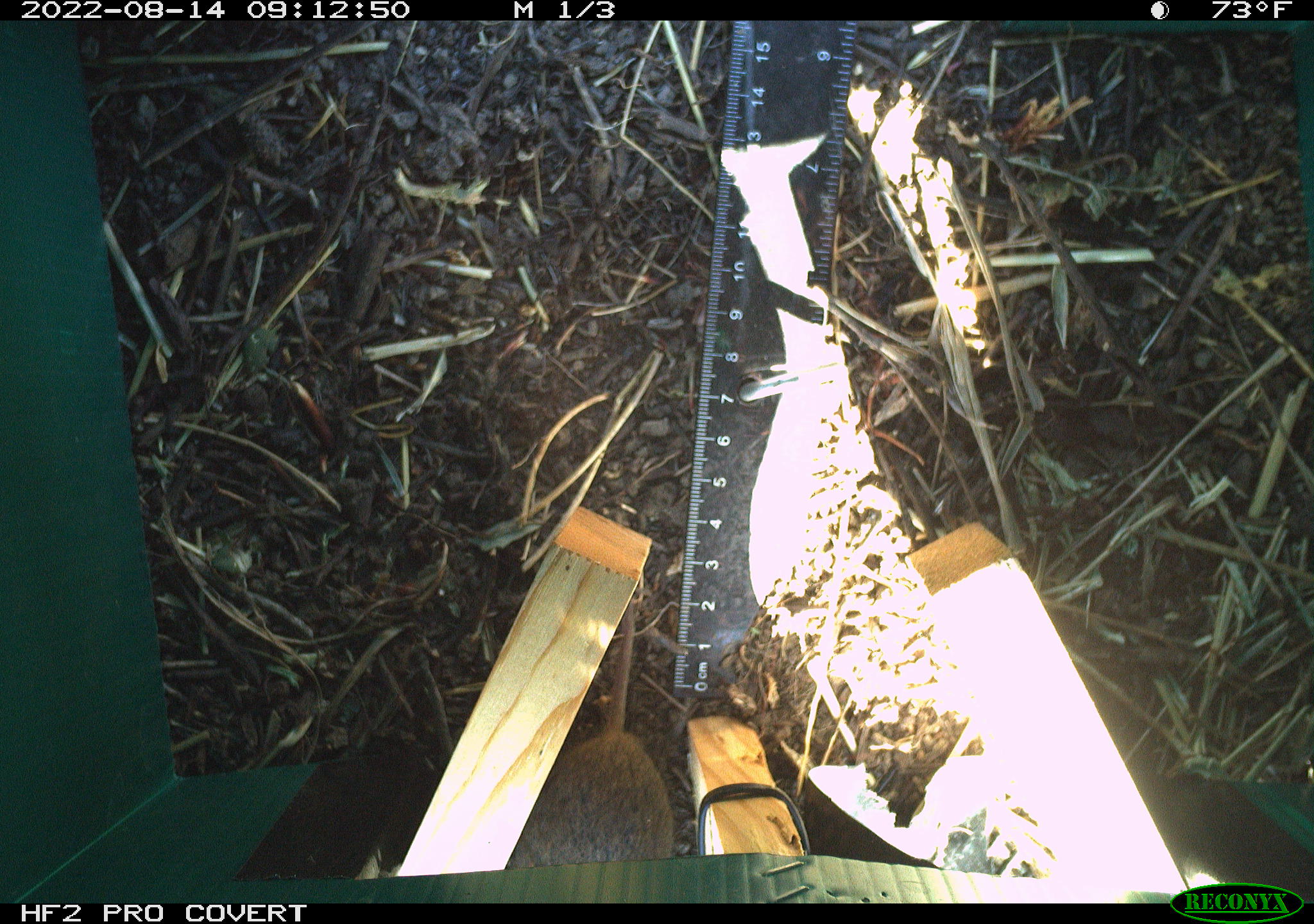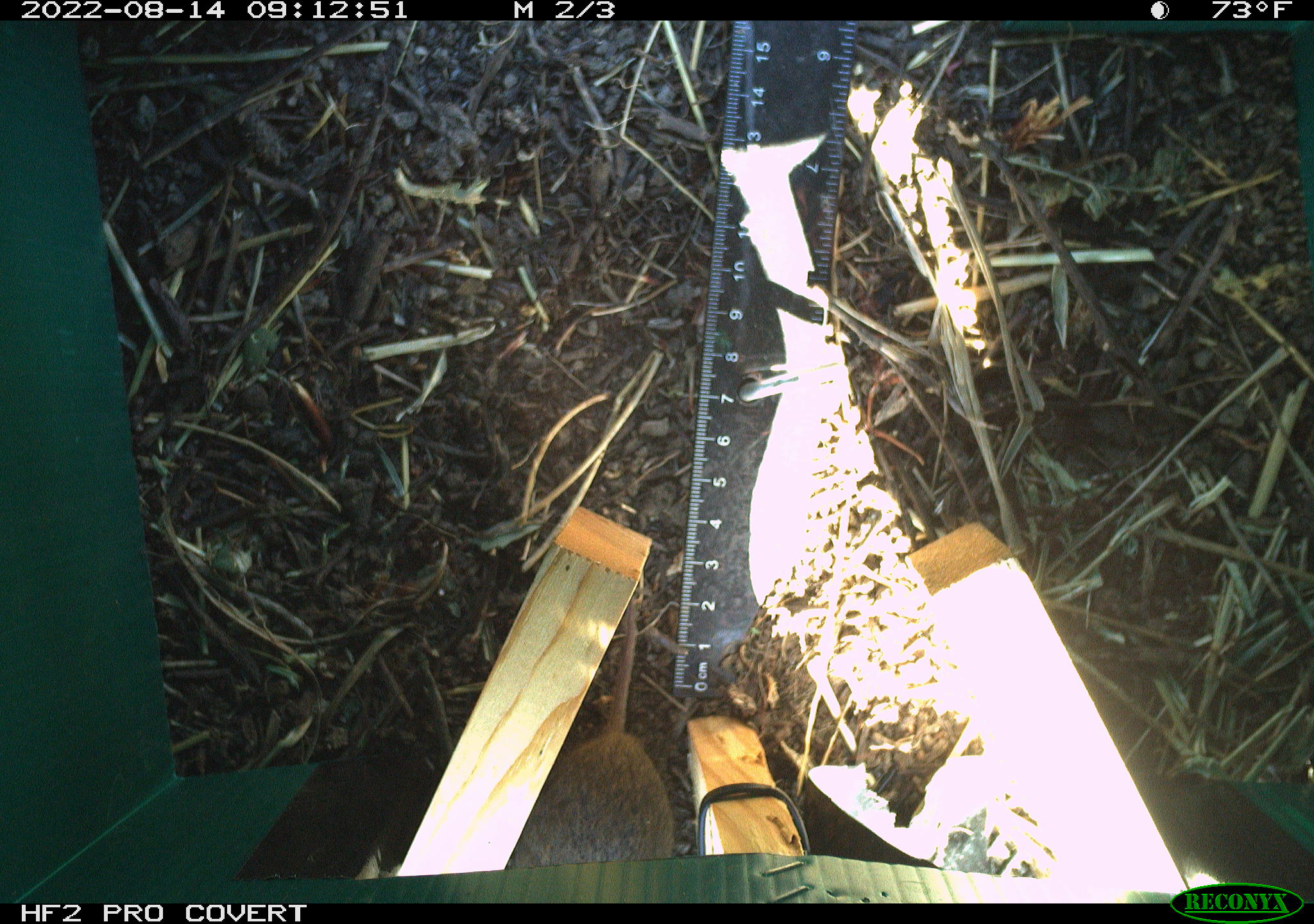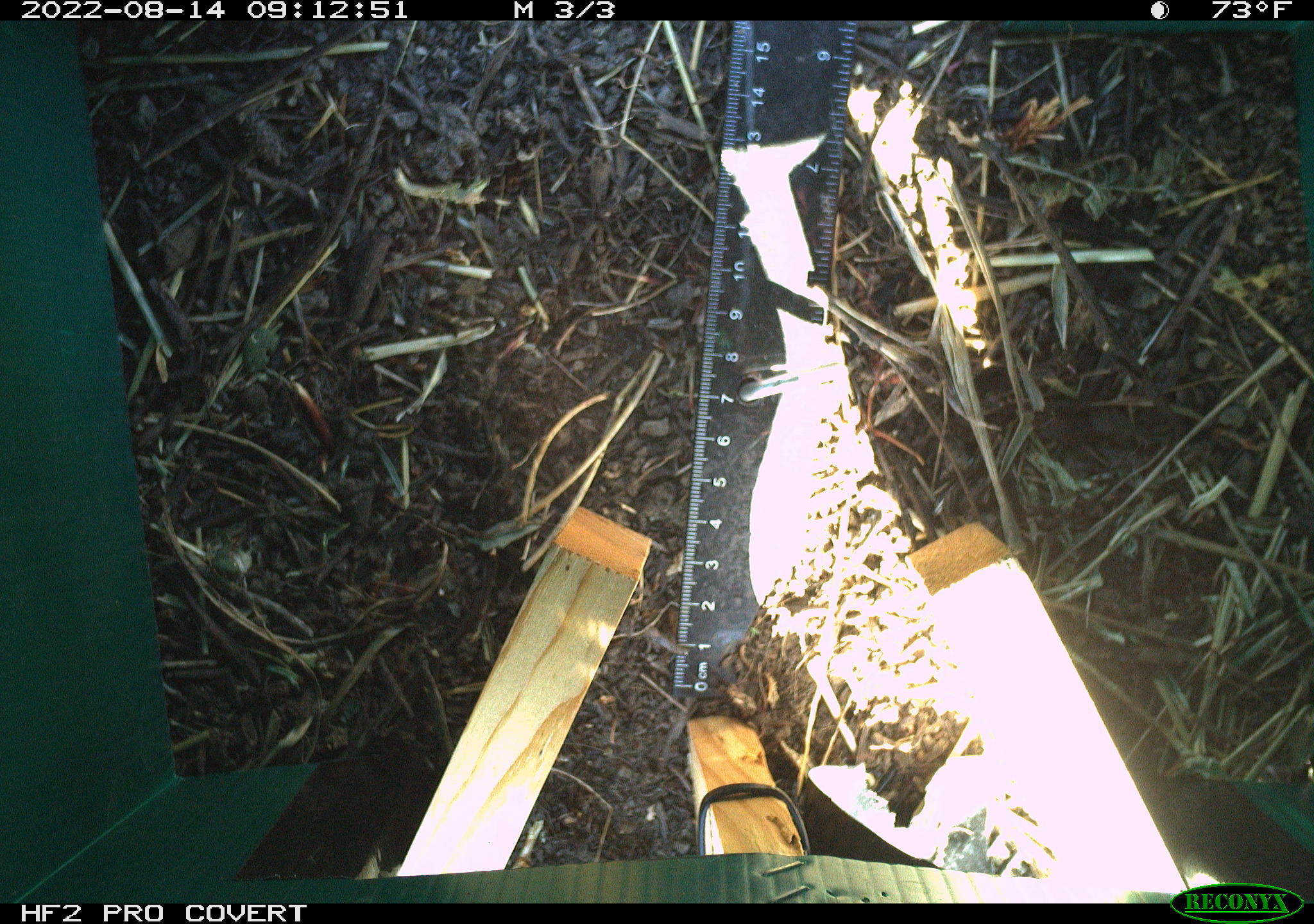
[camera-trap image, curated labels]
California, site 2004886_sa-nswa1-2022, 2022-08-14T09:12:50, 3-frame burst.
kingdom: Animalia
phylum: Chordata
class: Mammalia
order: Rodentia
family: Cricetidae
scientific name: Cricetidae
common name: hamsters, voles, lemmings, and allies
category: cricetidae family